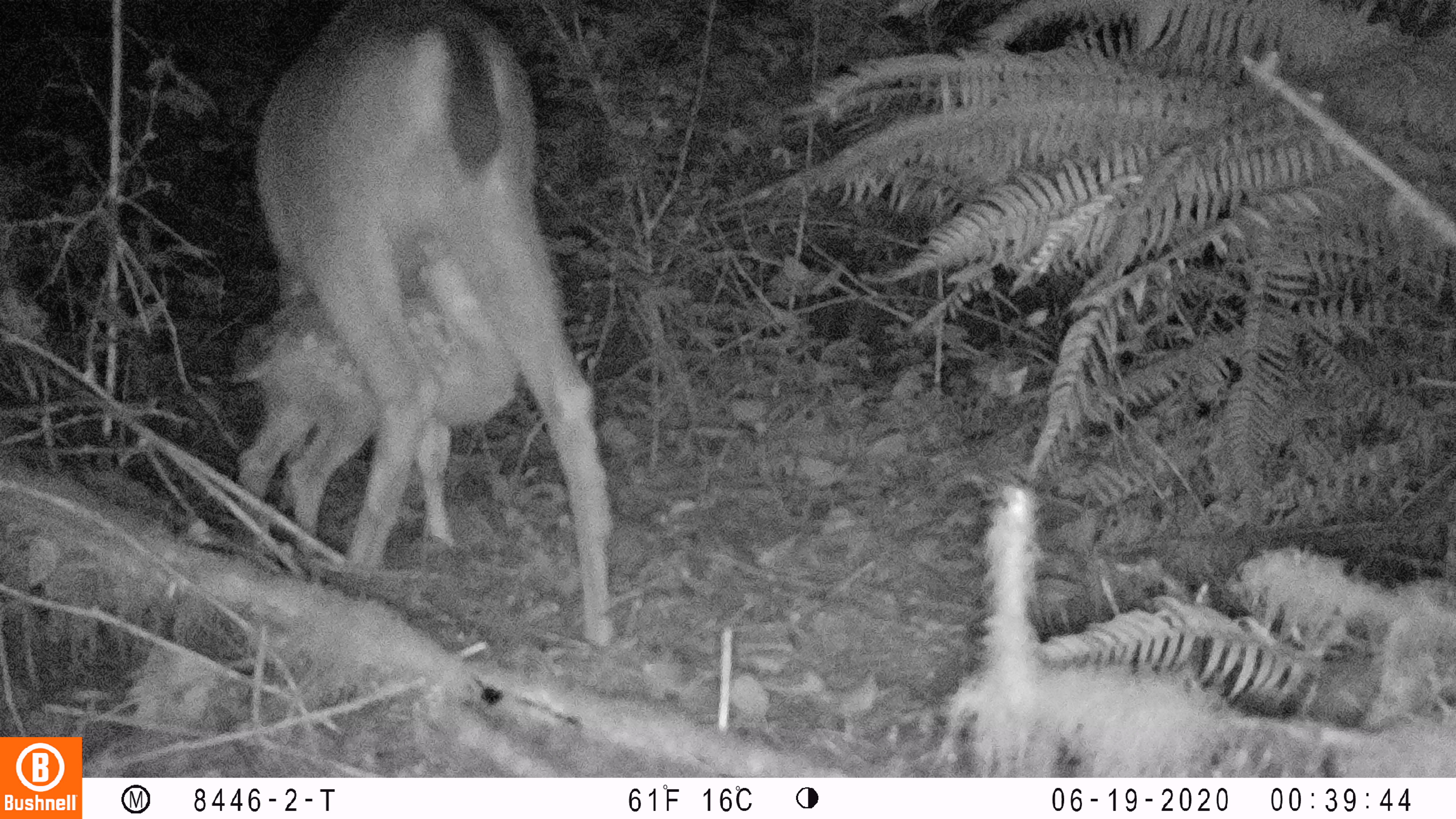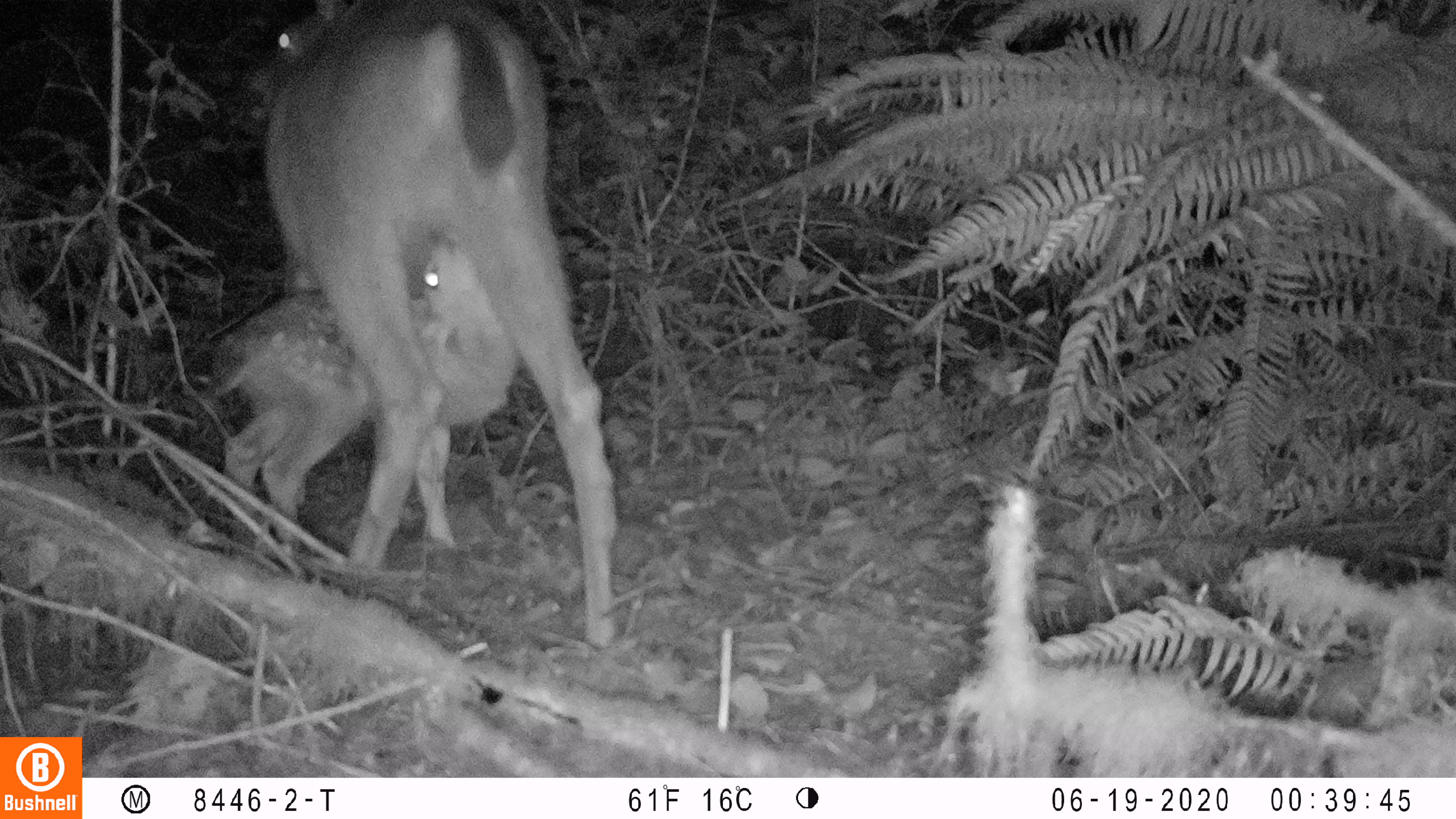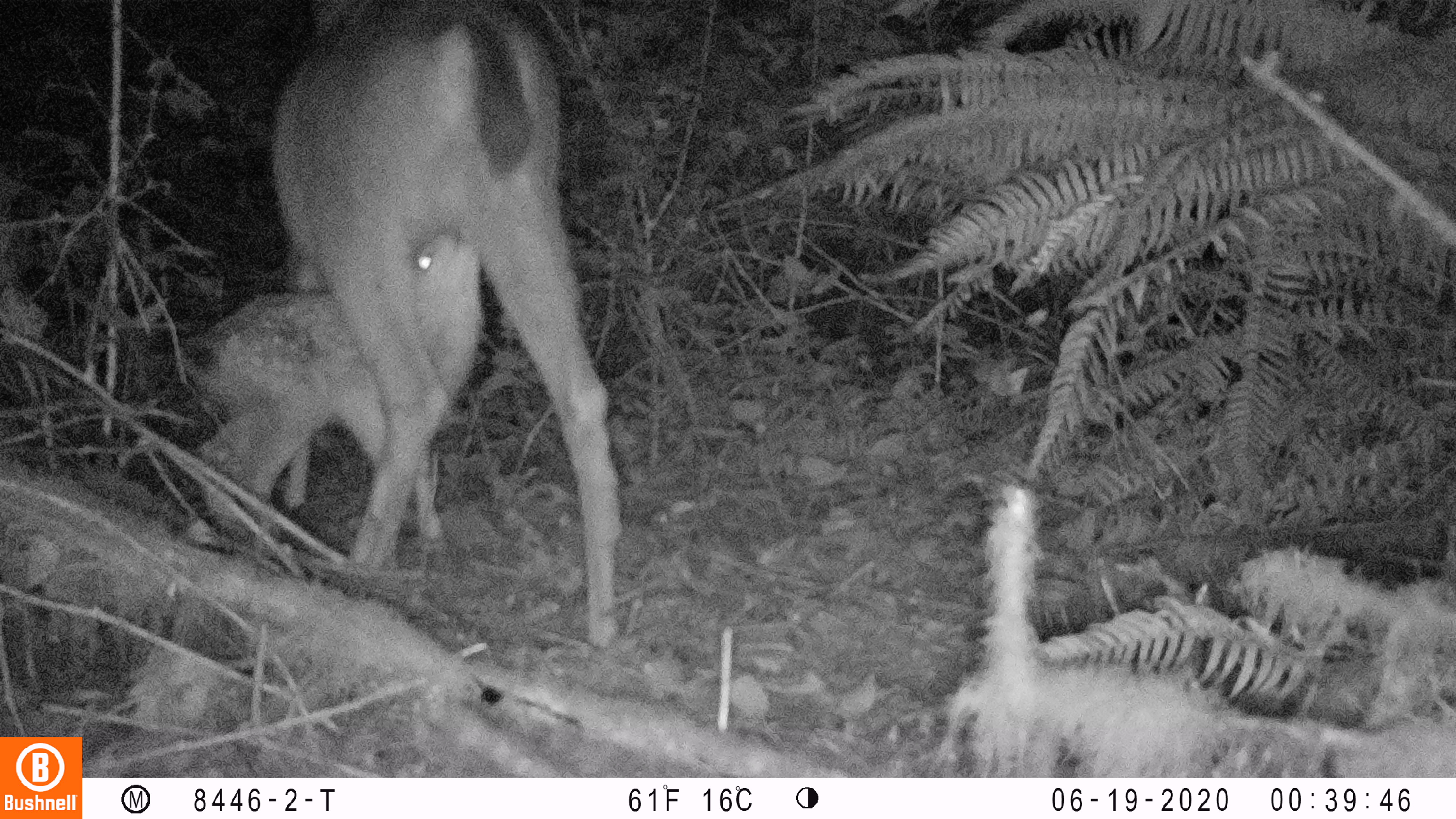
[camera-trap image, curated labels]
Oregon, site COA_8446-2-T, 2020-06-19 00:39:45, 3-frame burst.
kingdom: Animalia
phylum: Chordata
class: Mammalia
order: Artiodactyla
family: Cervidae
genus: Odocoileus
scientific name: Odocoileus hemionus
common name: black-tailed deer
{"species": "black-tailed deer (Odocoileus hemionus)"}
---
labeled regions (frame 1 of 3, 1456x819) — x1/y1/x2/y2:
black-tailed deer: 220/0/622/660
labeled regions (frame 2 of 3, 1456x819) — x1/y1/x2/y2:
black-tailed deer: 192/0/615/655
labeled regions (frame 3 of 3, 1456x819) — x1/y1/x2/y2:
black-tailed deer: 163/0/637/656